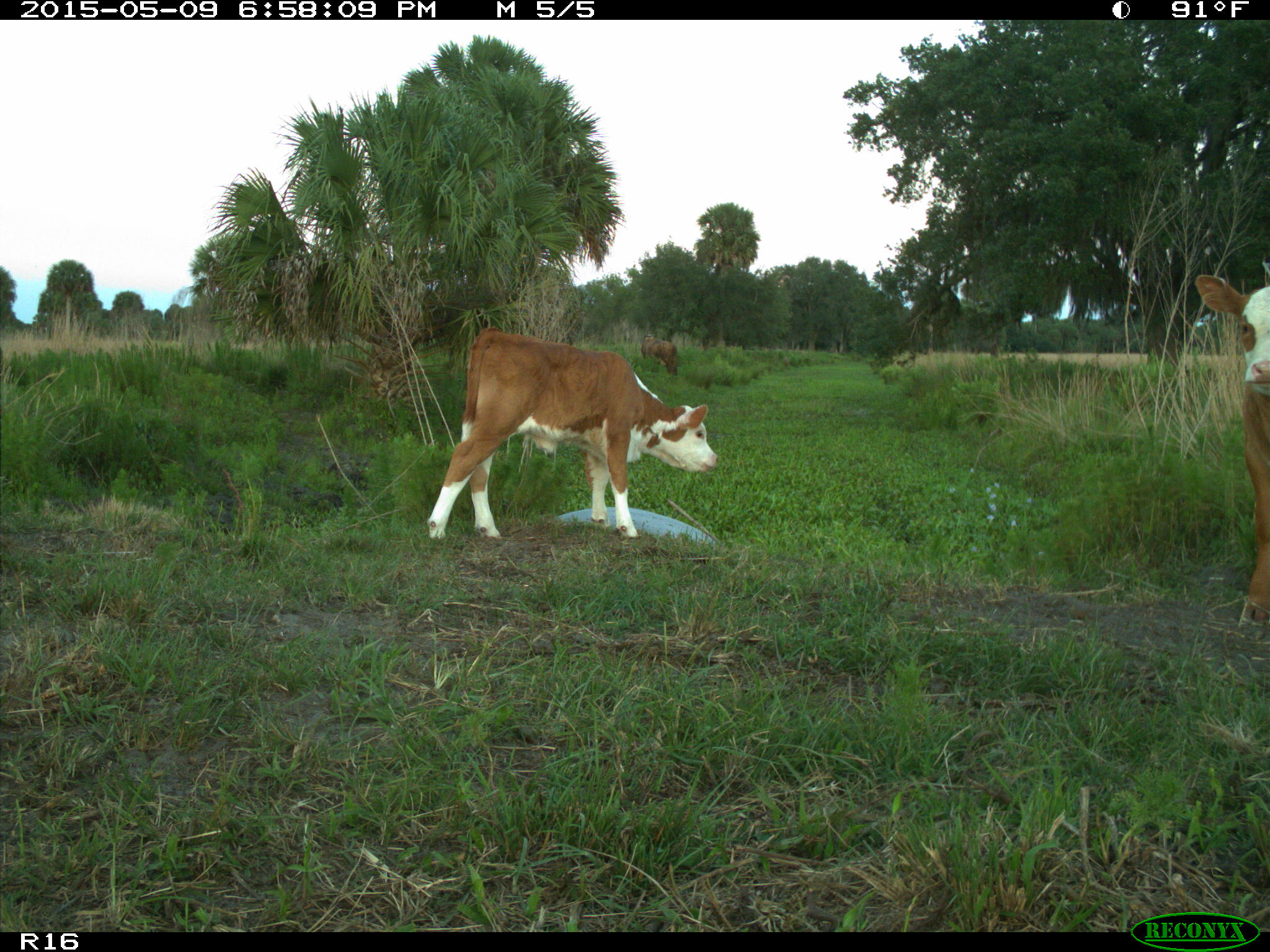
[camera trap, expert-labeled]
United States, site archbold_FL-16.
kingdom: Animalia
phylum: Chordata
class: Mammalia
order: Artiodactyla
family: Bovidae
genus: Bos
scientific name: Bos taurus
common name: domestic cow